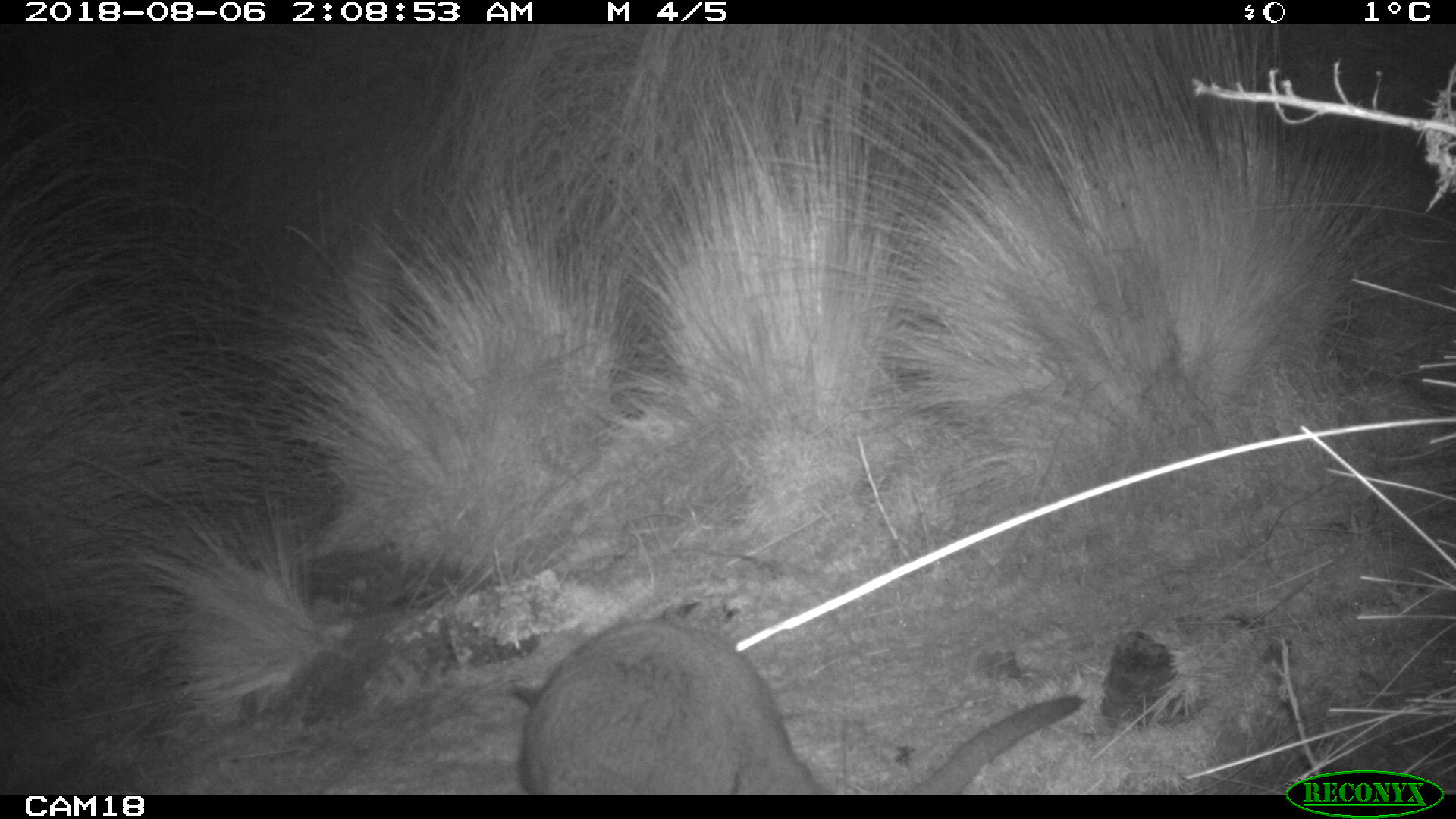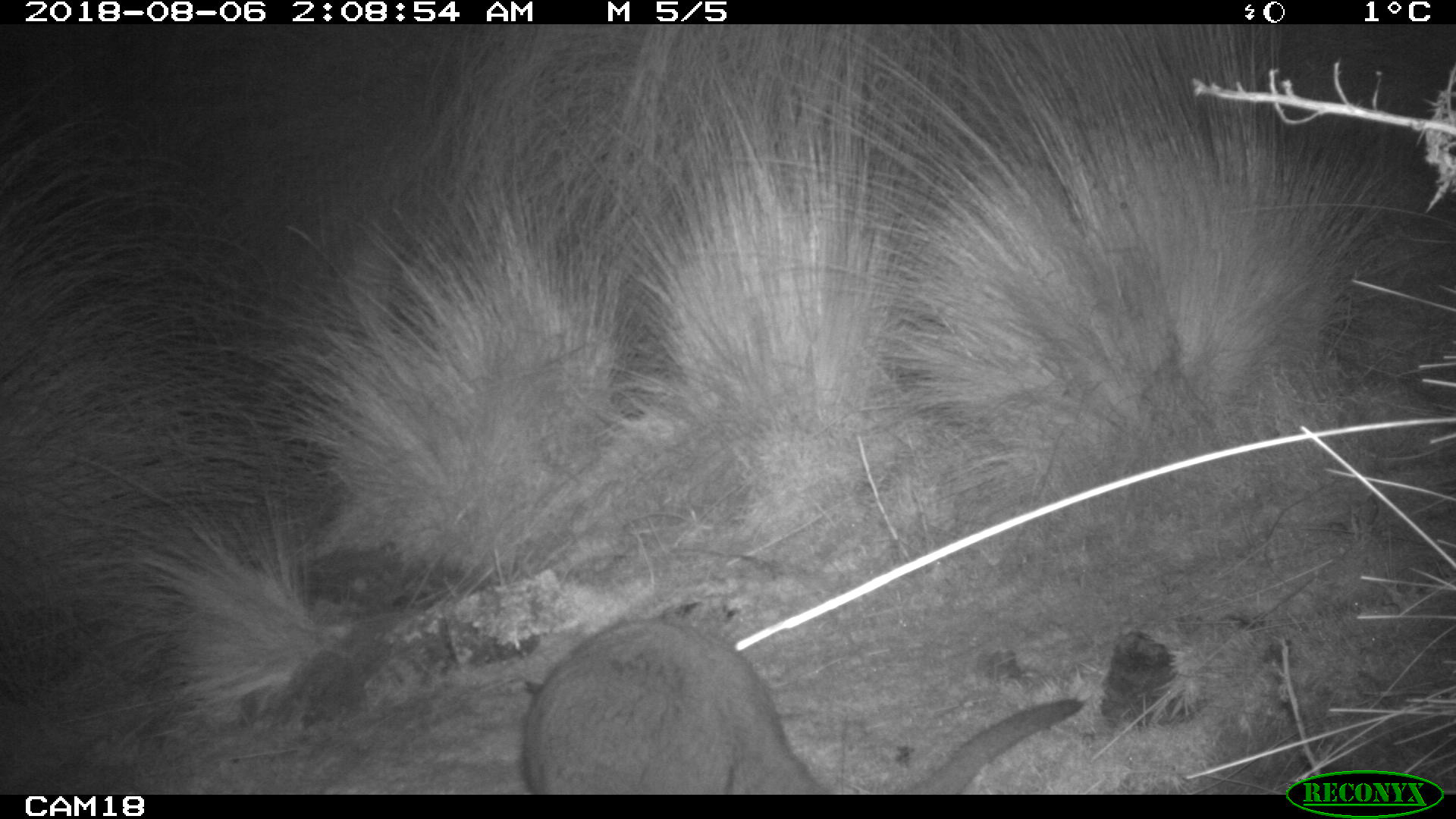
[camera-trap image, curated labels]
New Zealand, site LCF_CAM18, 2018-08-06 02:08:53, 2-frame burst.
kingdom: Animalia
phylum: Chordata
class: Mammalia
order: Diprotodontia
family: Macropodidae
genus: Notamacropus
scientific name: Notamacropus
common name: wallaby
Wallaby (Notamacropus).